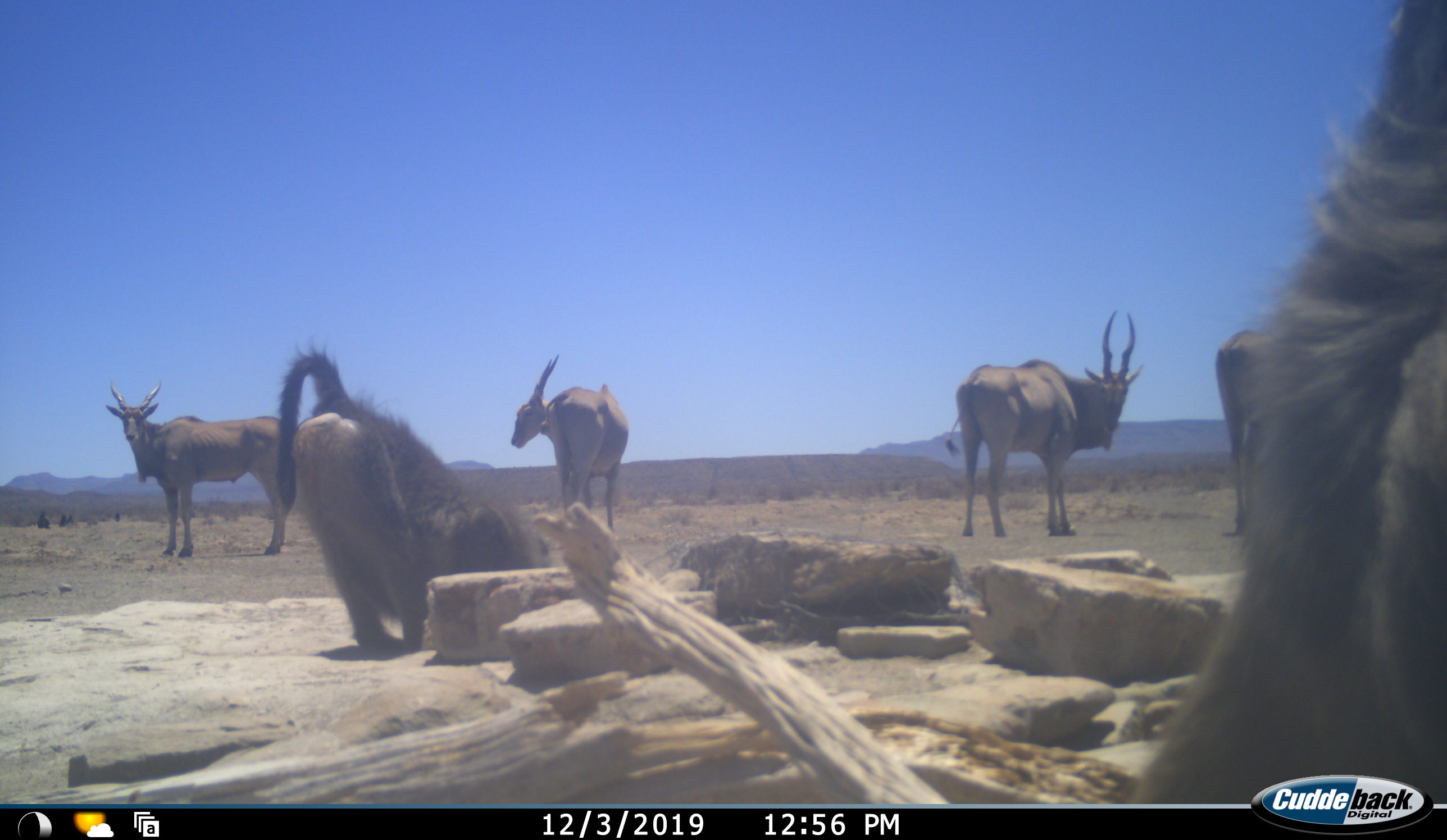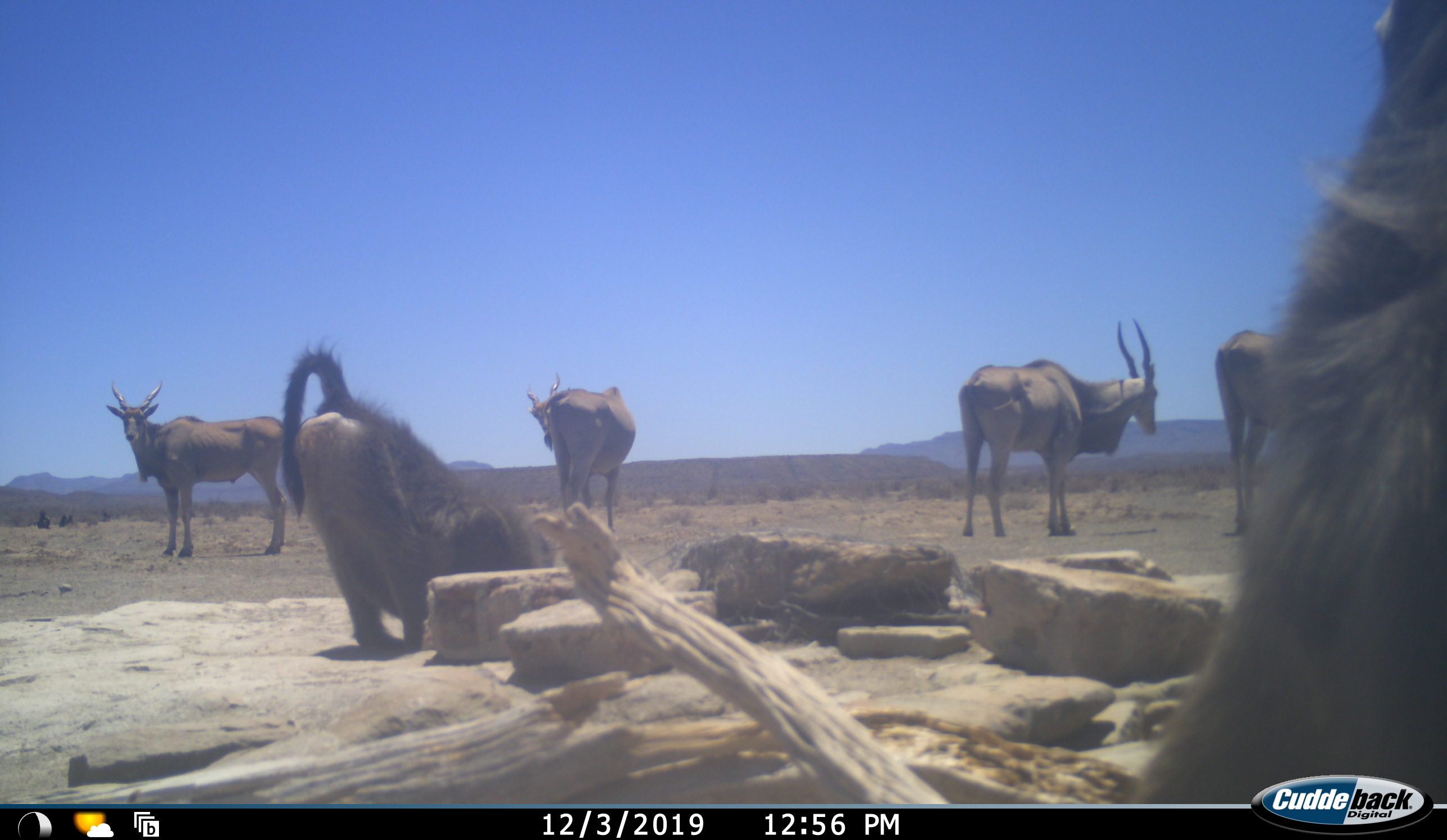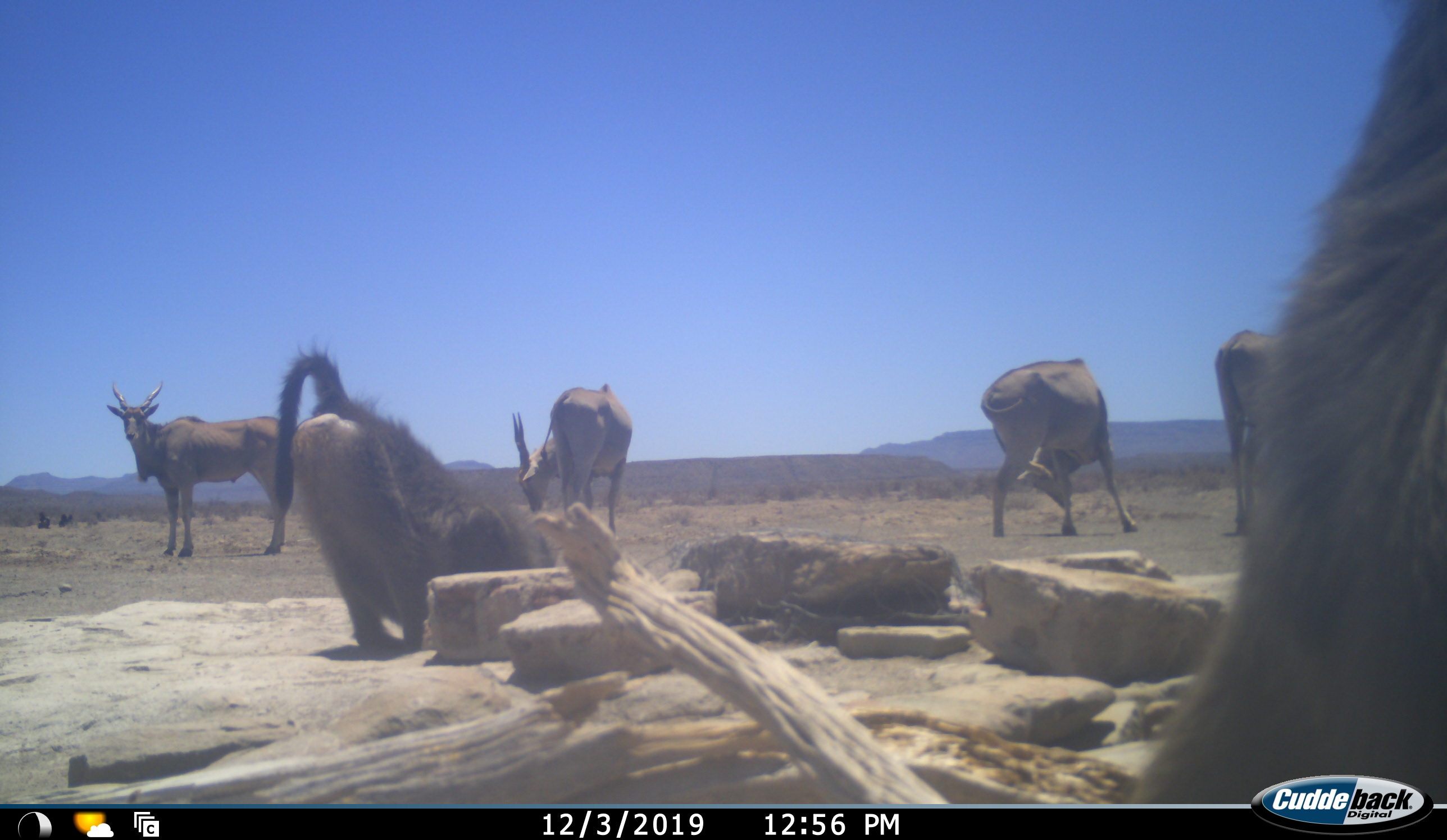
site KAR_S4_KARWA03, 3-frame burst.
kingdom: Animalia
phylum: Chordata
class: Mammalia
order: Primates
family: Cercopithecidae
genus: Papio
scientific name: Papio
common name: baboon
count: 2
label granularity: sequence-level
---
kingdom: Animalia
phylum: Chordata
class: Mammalia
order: Artiodactyla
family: Bovidae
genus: Tragelaphus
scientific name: Tragelaphus oryx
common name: eland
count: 4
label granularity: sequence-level